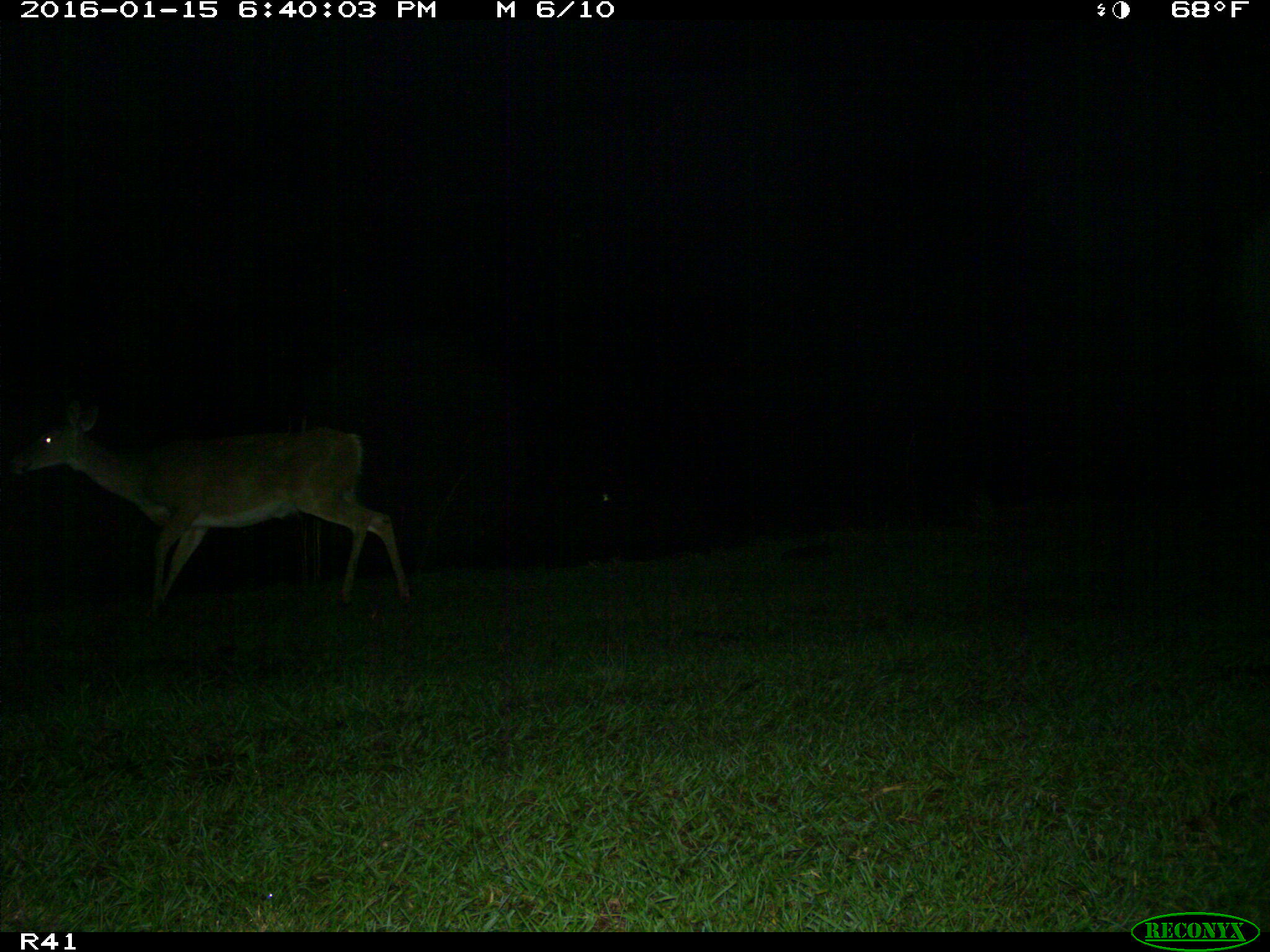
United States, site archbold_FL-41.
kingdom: Animalia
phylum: Chordata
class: Mammalia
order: Artiodactyla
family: Cervidae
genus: Odocoileus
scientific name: Odocoileus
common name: deer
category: unidentified deer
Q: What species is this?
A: Unidentified deer (deer) (Odocoileus).